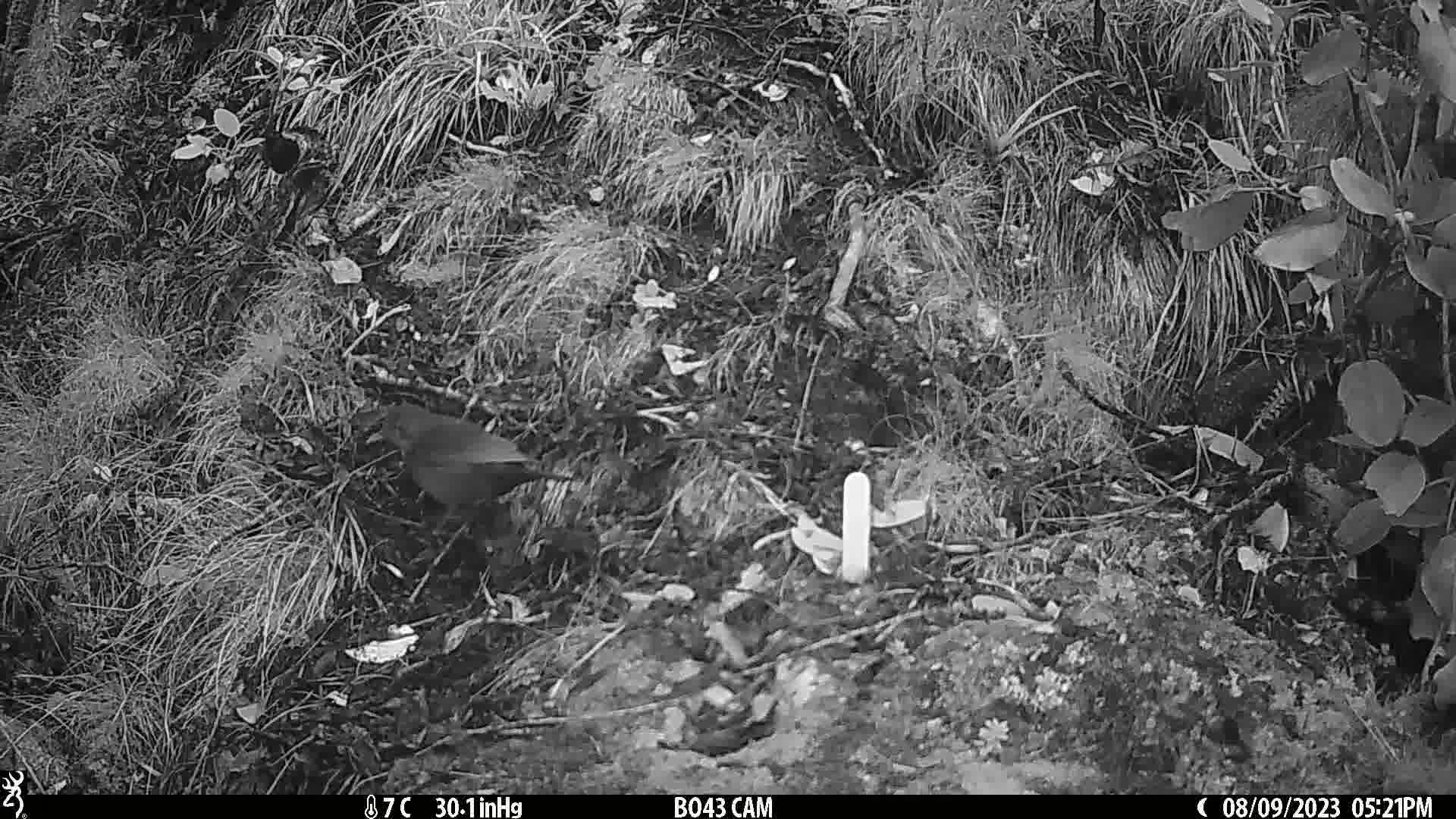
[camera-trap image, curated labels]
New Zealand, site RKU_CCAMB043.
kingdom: Animalia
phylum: Chordata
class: Aves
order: Passeriformes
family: Turdidae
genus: Turdus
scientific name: Turdus merula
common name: eurasian blackbird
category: blackbird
Blackbird (eurasian blackbird) (Turdus merula).